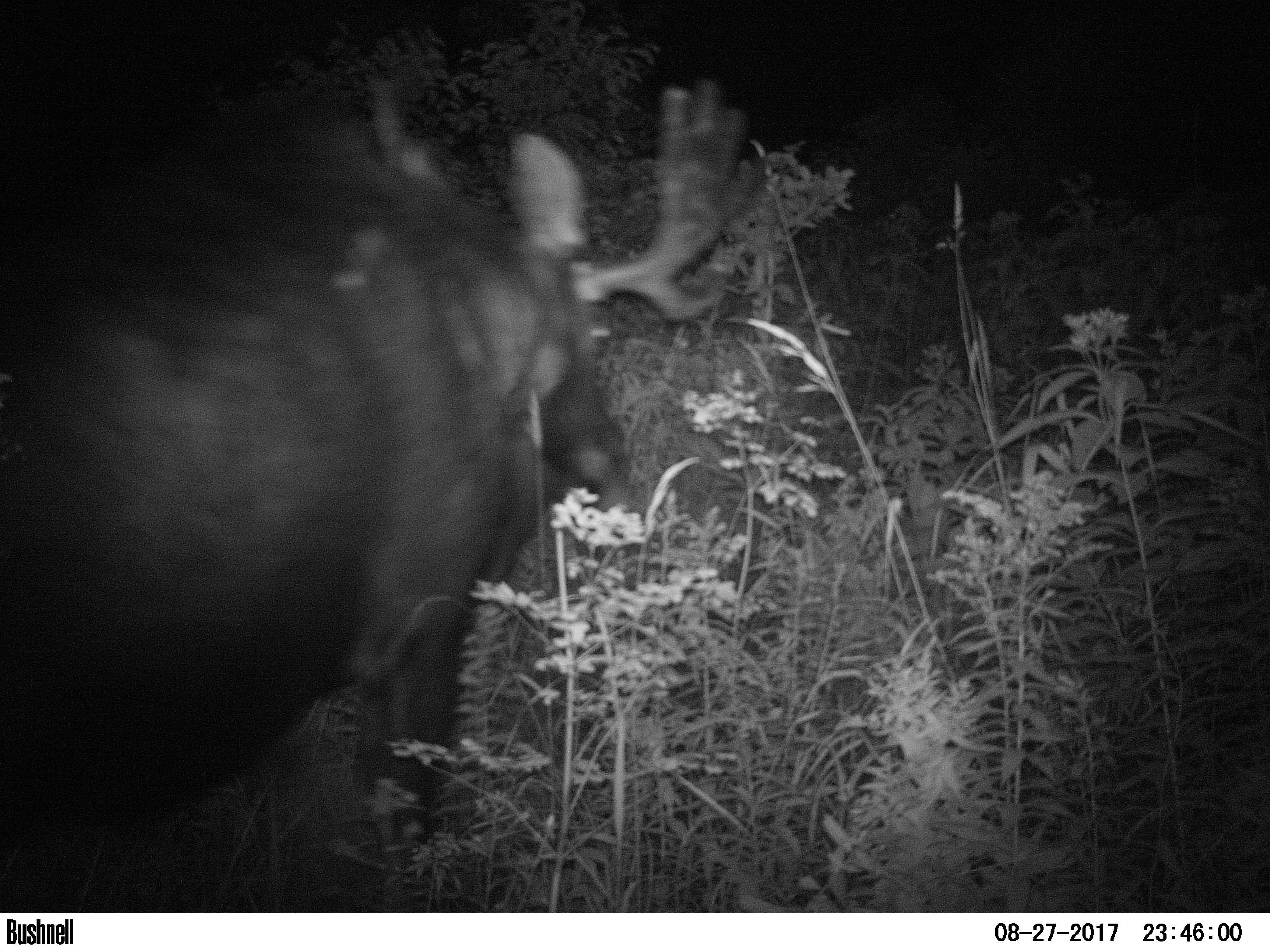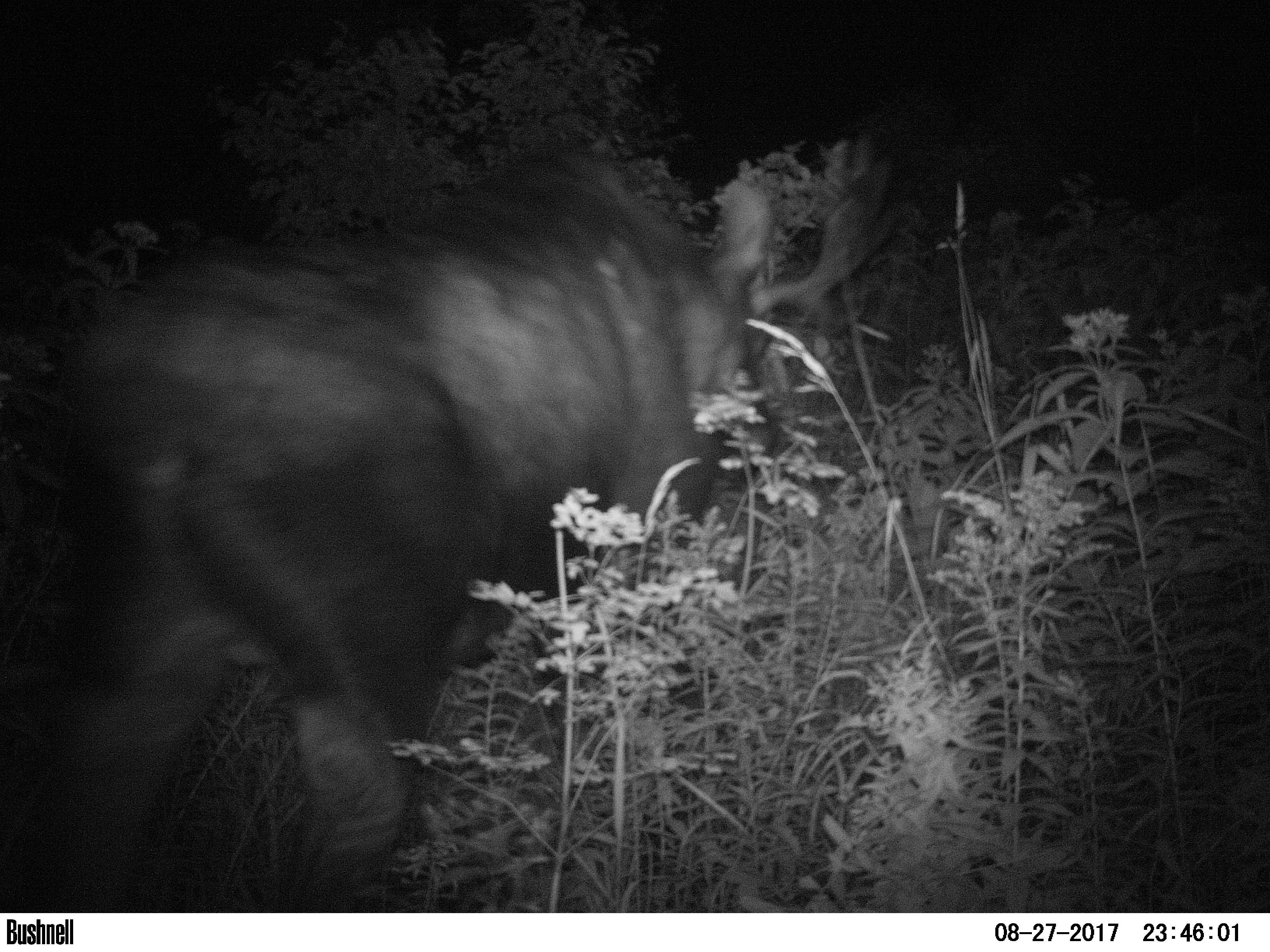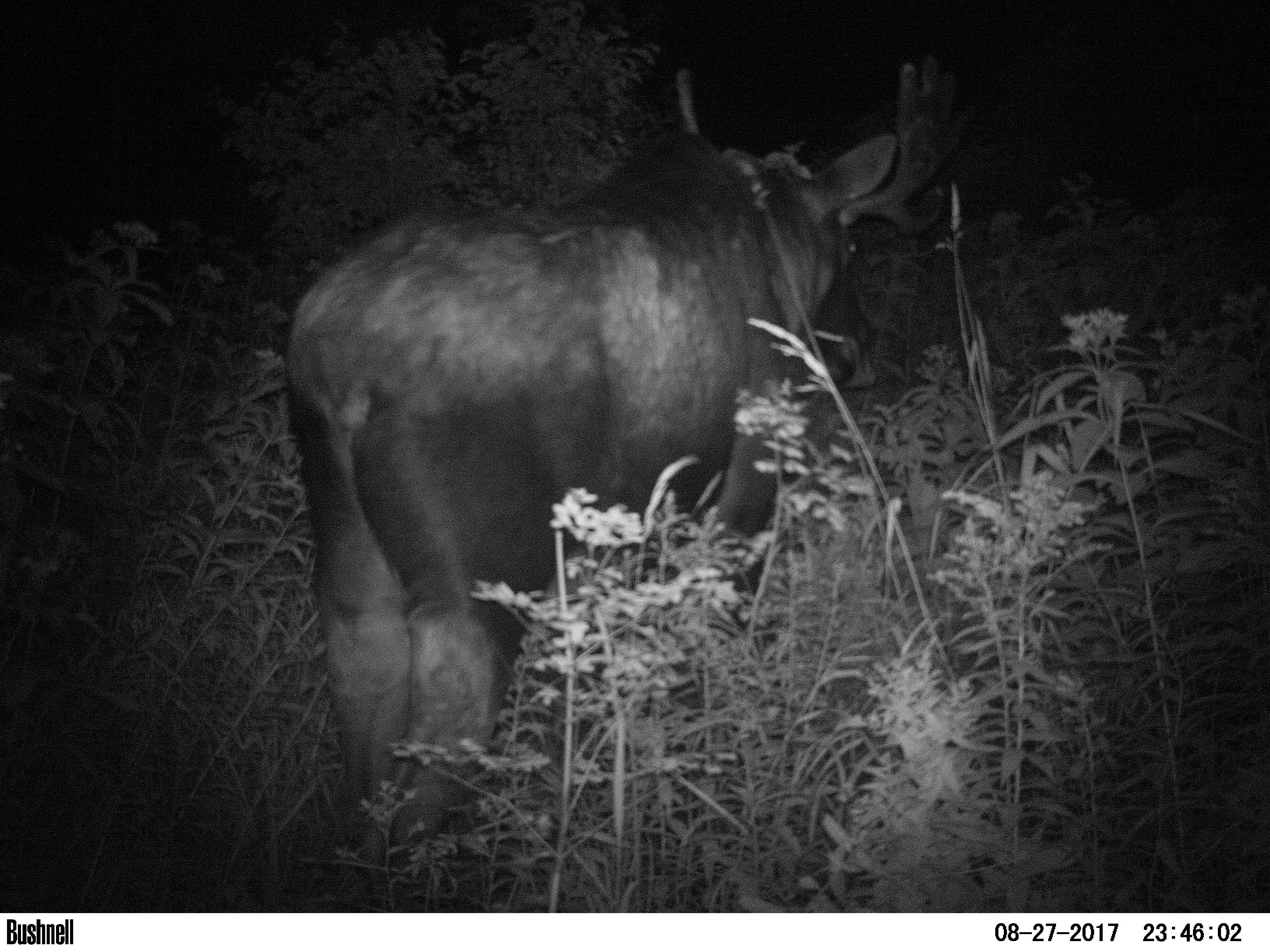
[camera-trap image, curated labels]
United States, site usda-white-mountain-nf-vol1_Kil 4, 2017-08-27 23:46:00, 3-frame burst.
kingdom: Animalia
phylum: Chordata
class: Mammalia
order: Artiodactyla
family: Cervidae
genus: Alces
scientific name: Alces alces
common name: moose